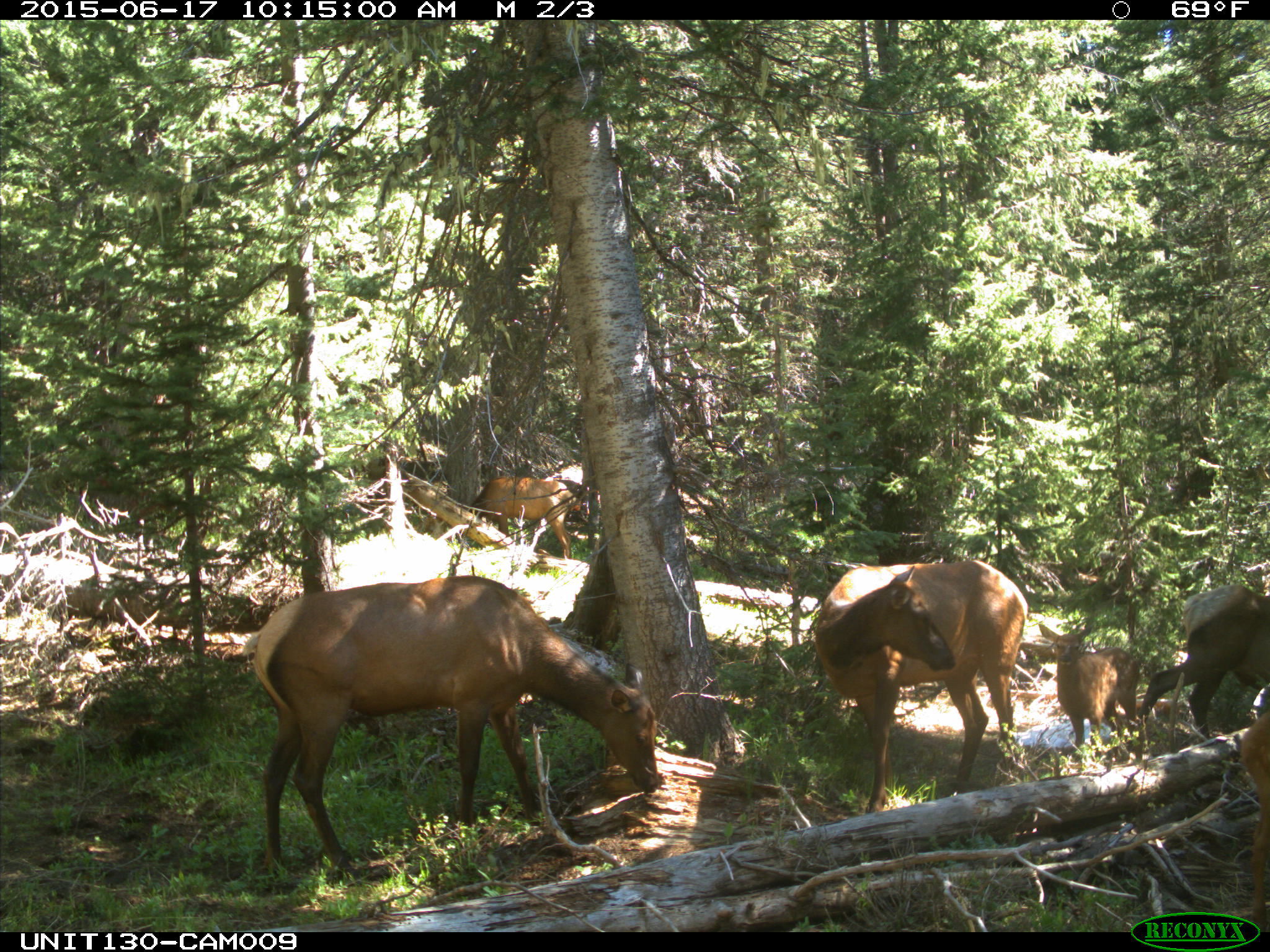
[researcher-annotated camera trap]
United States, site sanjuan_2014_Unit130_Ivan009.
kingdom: Animalia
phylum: Chordata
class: Mammalia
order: Artiodactyla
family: Cervidae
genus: Cervus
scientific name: Cervus elaphus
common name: red deer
Cervus elaphus (red deer).